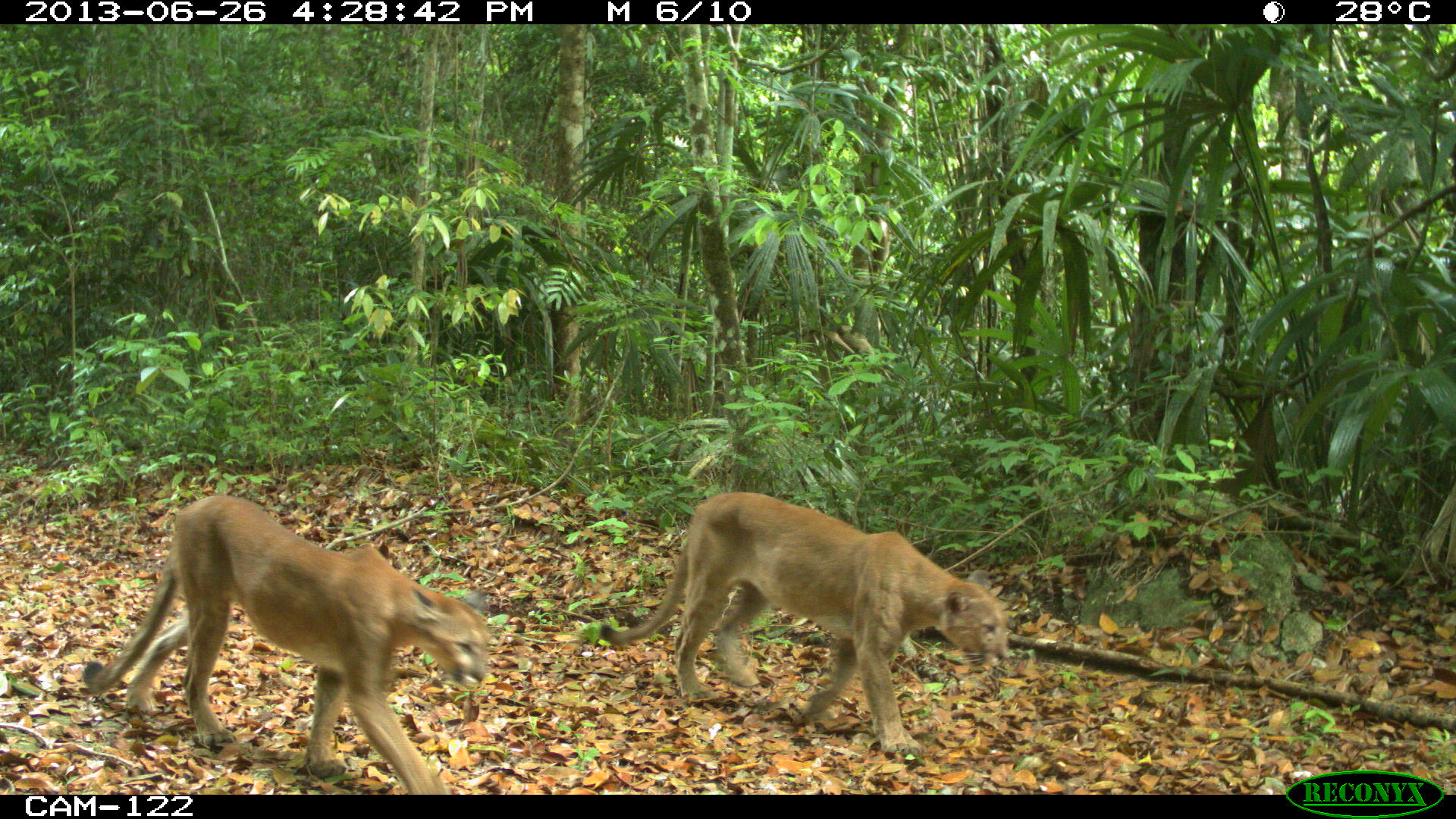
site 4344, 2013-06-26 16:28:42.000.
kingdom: Animalia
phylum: Chordata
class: Mammalia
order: Carnivora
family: Felidae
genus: Puma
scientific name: Puma concolor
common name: mountain lion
Puma concolor (mountain lion), count 2.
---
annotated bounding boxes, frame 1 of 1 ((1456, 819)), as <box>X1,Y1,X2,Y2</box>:
puma concolor: <box>84,494,494,792</box>; <box>600,491,1009,758</box>